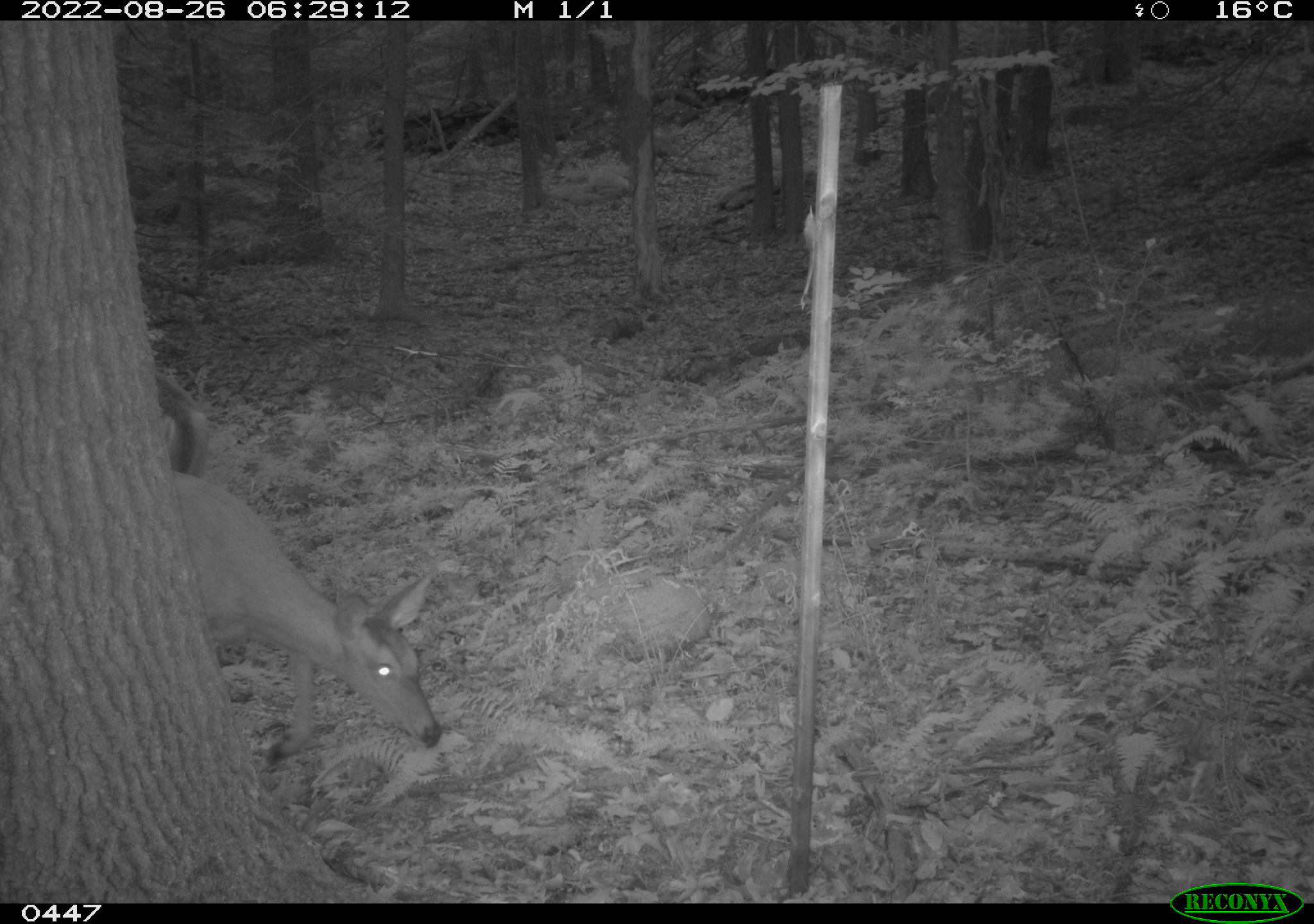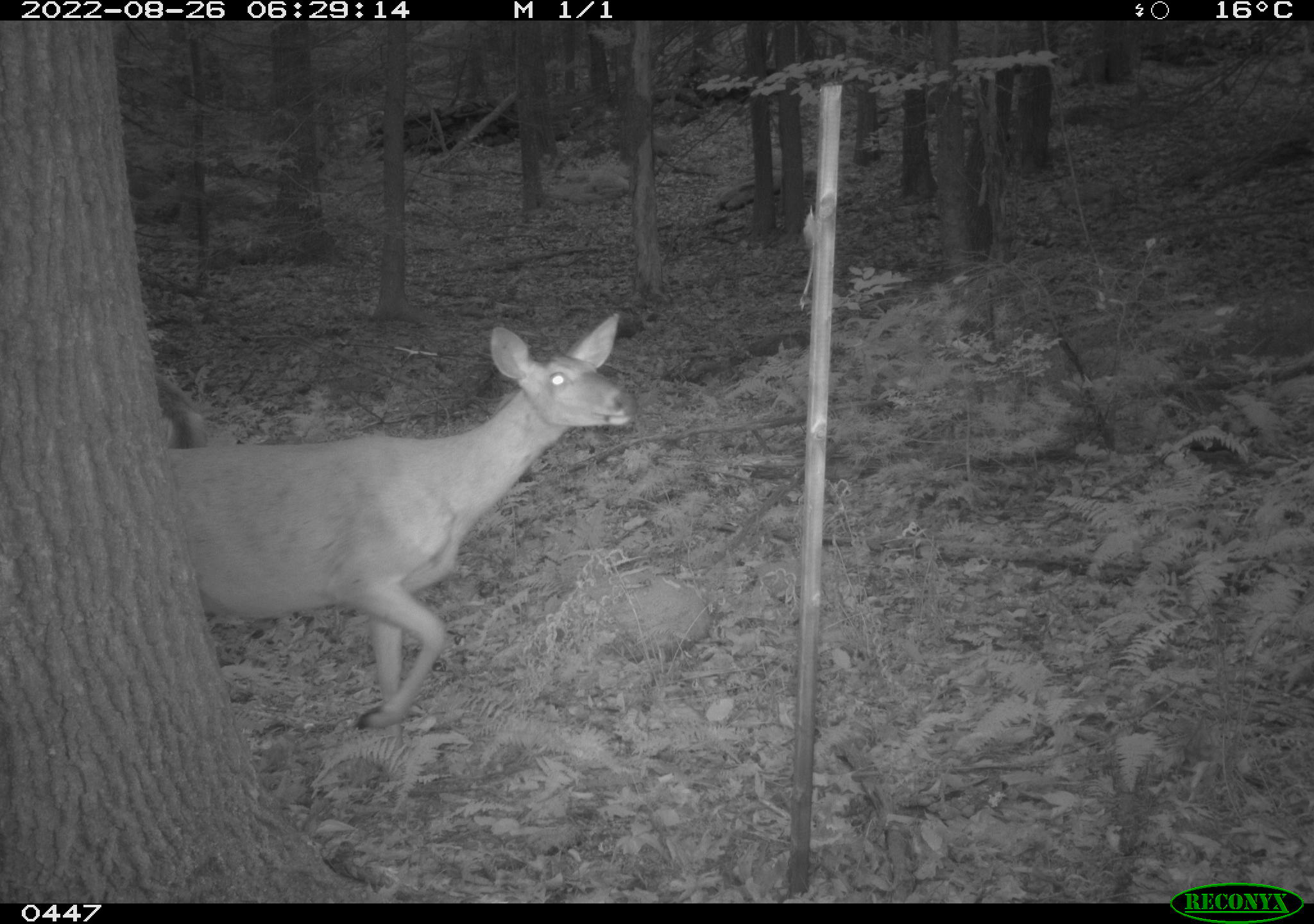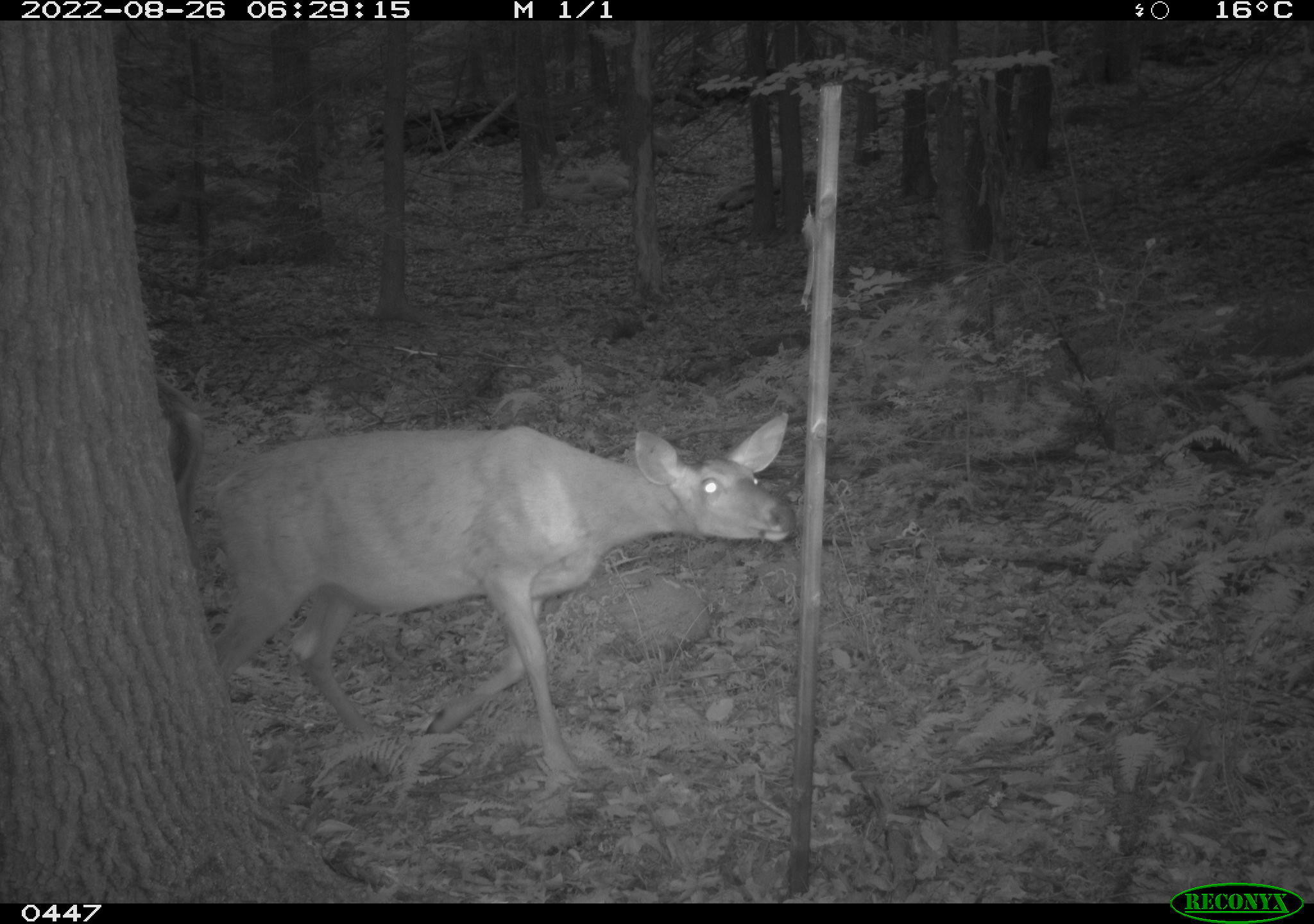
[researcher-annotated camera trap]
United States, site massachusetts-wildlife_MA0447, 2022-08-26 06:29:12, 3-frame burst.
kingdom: Animalia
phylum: Chordata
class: Mammalia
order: Artiodactyla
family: Cervidae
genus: Odocoileus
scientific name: Odocoileus virginianus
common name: white-tailed deer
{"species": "white-tailed deer (Odocoileus virginianus)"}